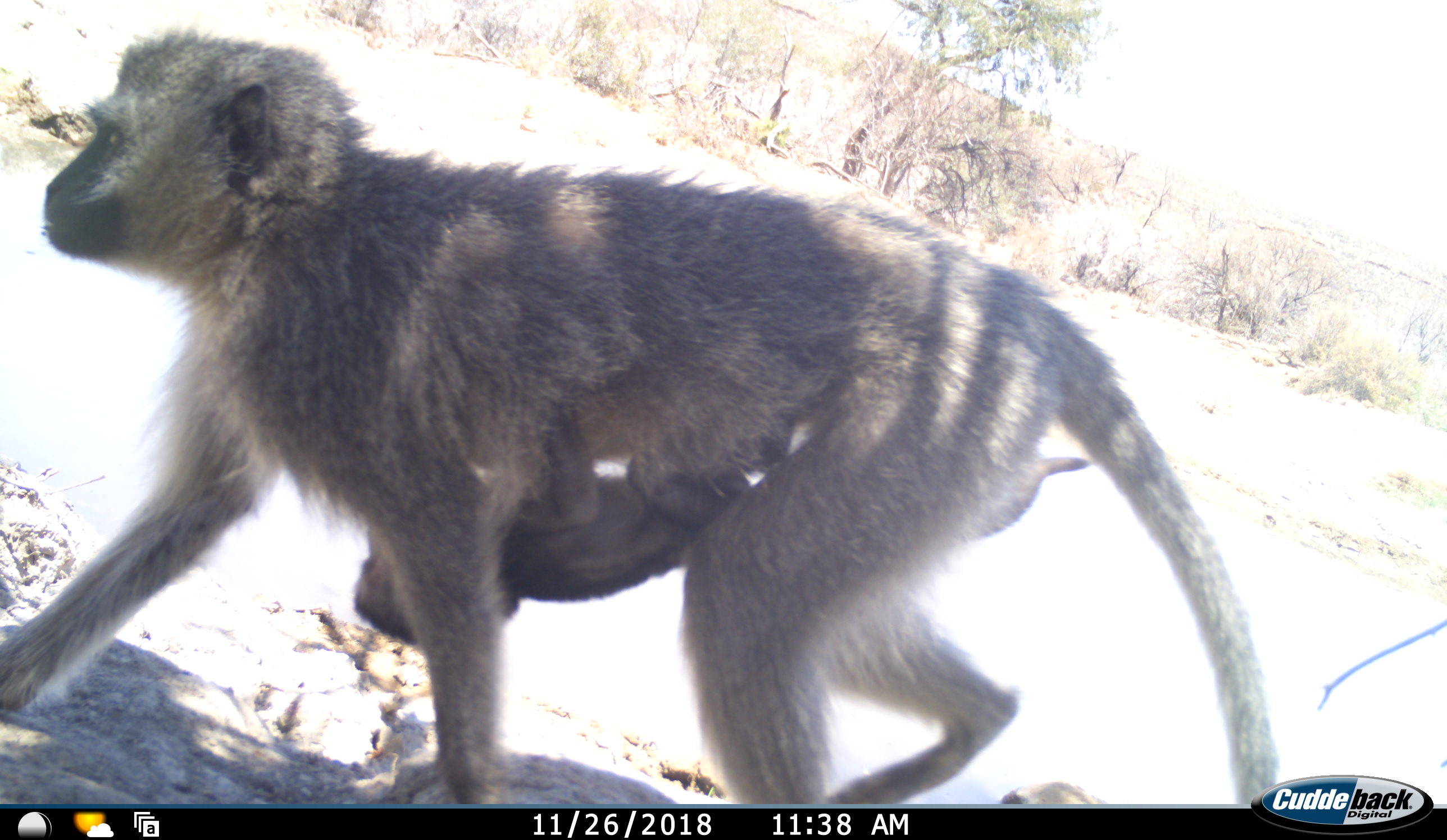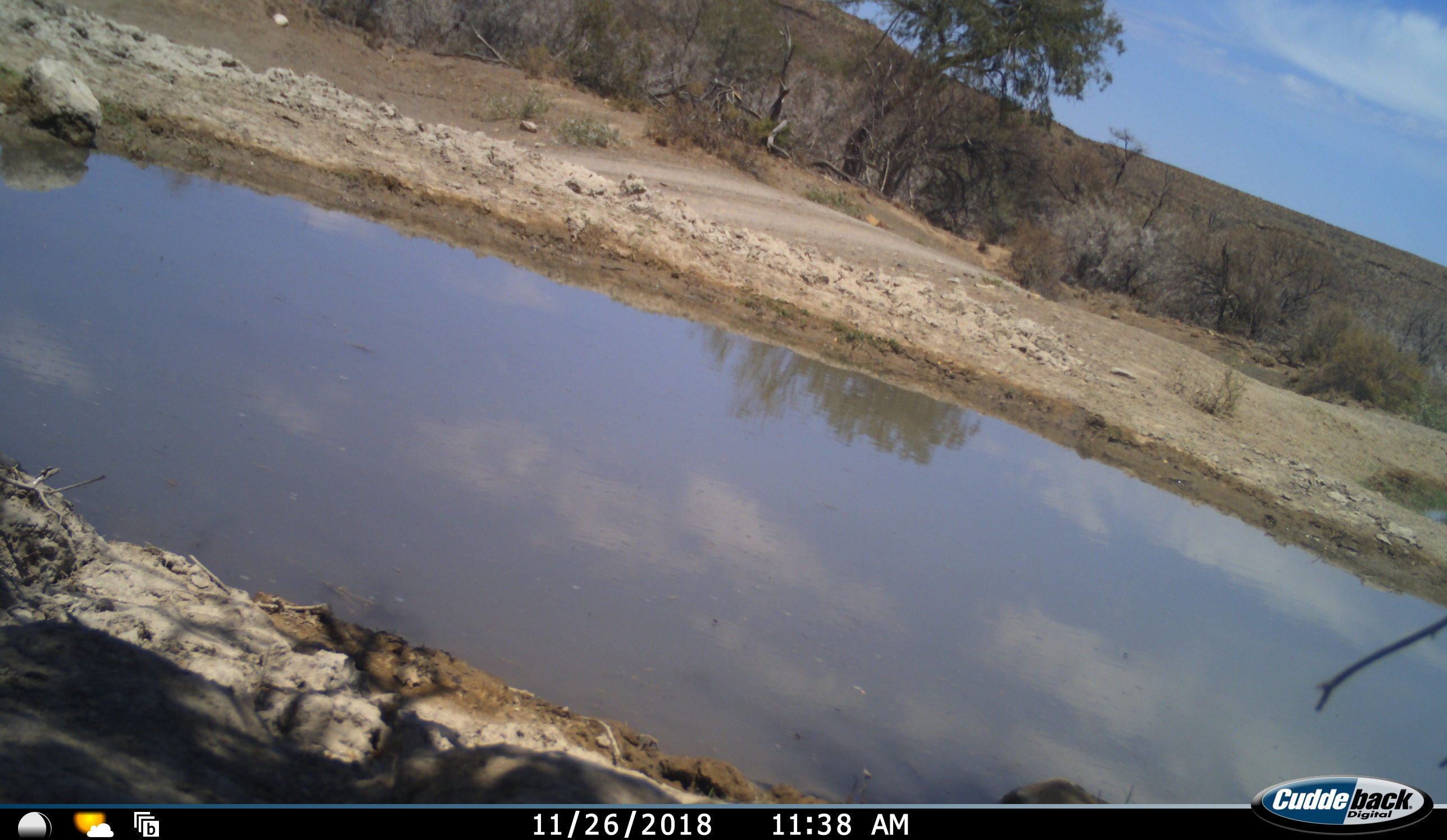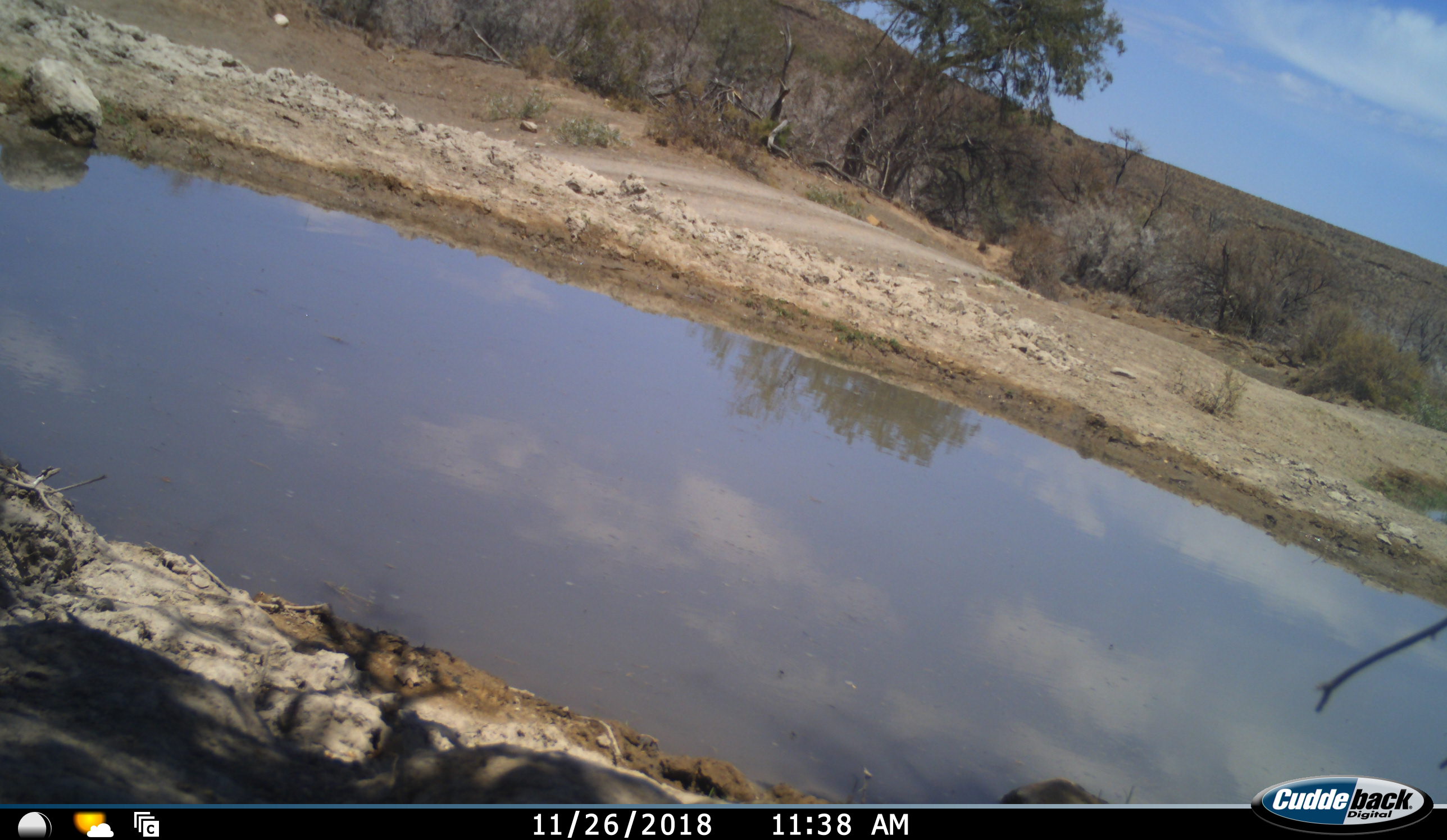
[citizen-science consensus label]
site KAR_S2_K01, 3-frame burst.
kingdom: Animalia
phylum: Chordata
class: Mammalia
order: Primates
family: Cercopithecidae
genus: Chlorocebus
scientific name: Chlorocebus pygerythrus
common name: vervet monkey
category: monkeyvervet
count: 2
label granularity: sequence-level